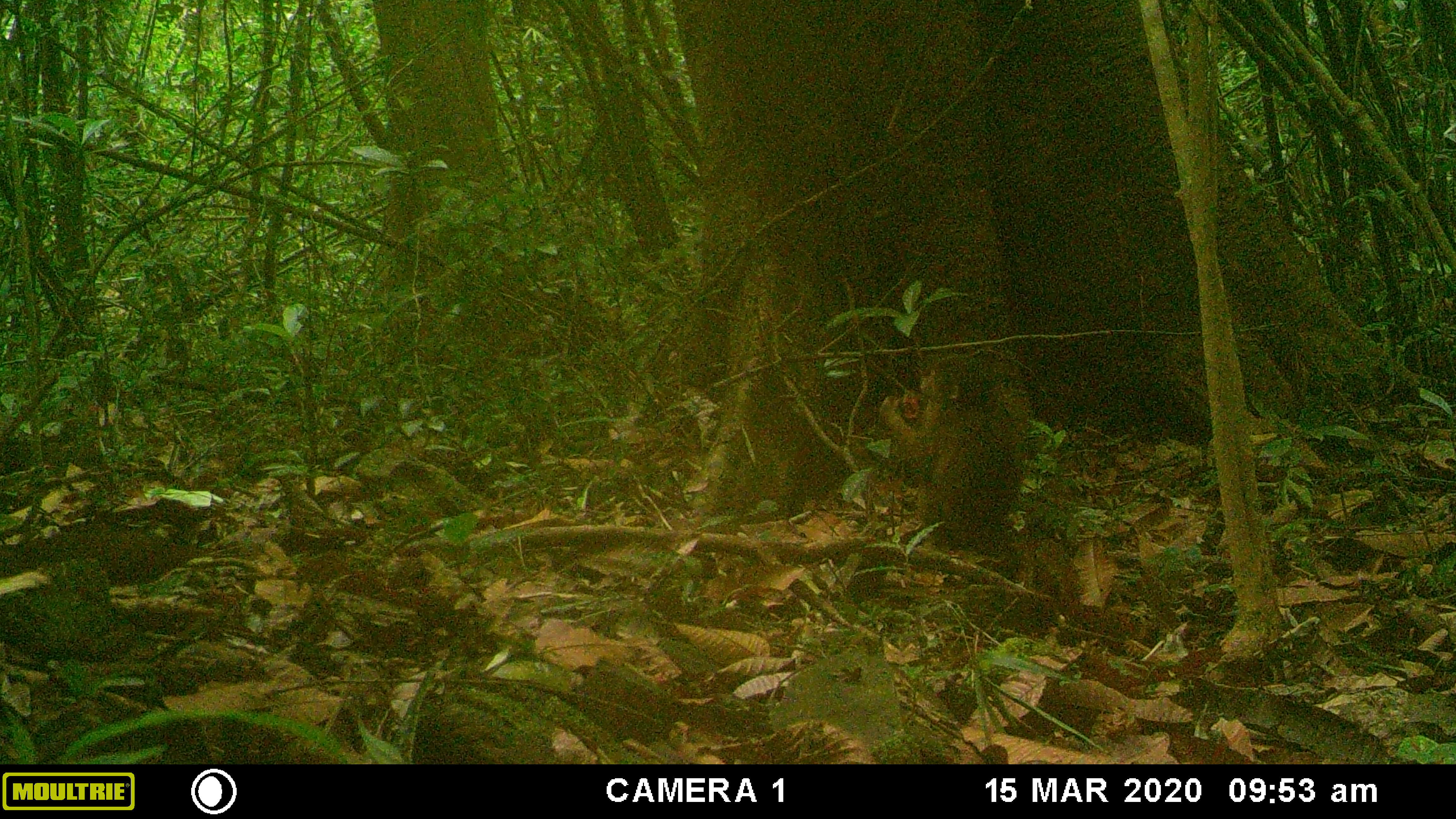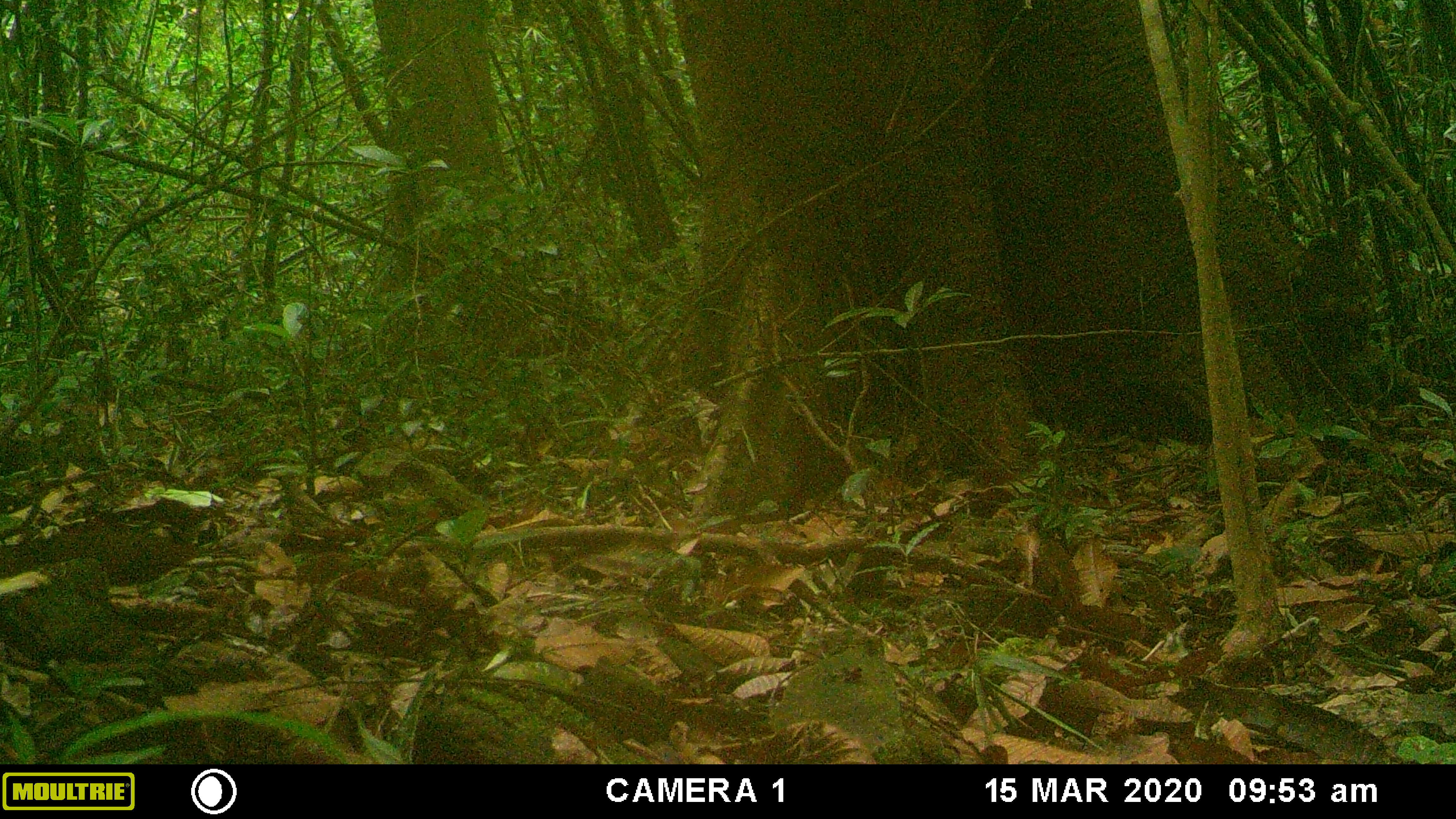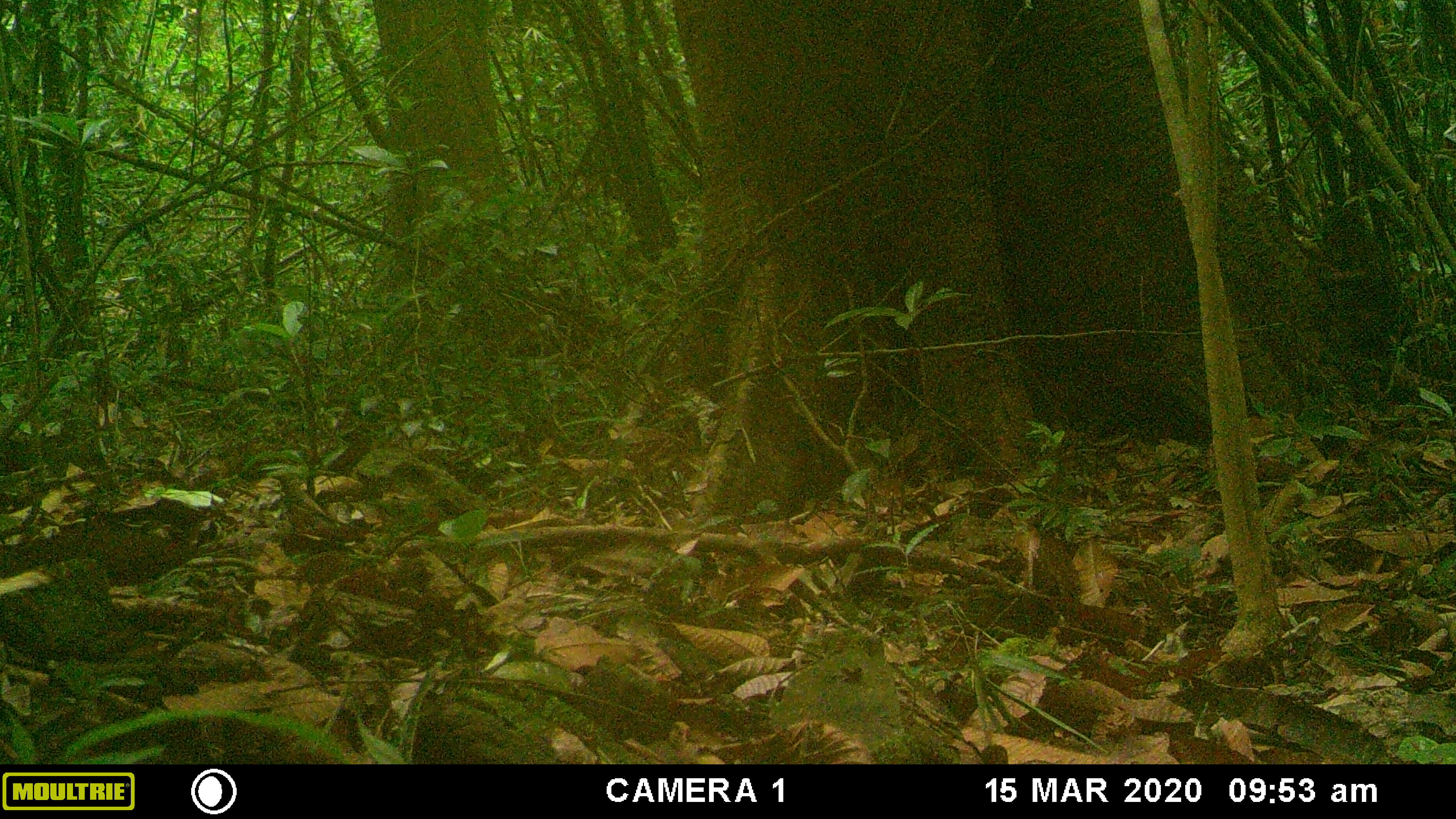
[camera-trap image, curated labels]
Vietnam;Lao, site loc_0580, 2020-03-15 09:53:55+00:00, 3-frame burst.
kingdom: Animalia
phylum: Chordata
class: Mammalia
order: Primates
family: Cercopithecidae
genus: Macaca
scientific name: Macaca arctoides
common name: stump-tailed macaque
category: stump tailed macaque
Stump tailed macaque (stump-tailed macaque) (Macaca arctoides). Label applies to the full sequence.